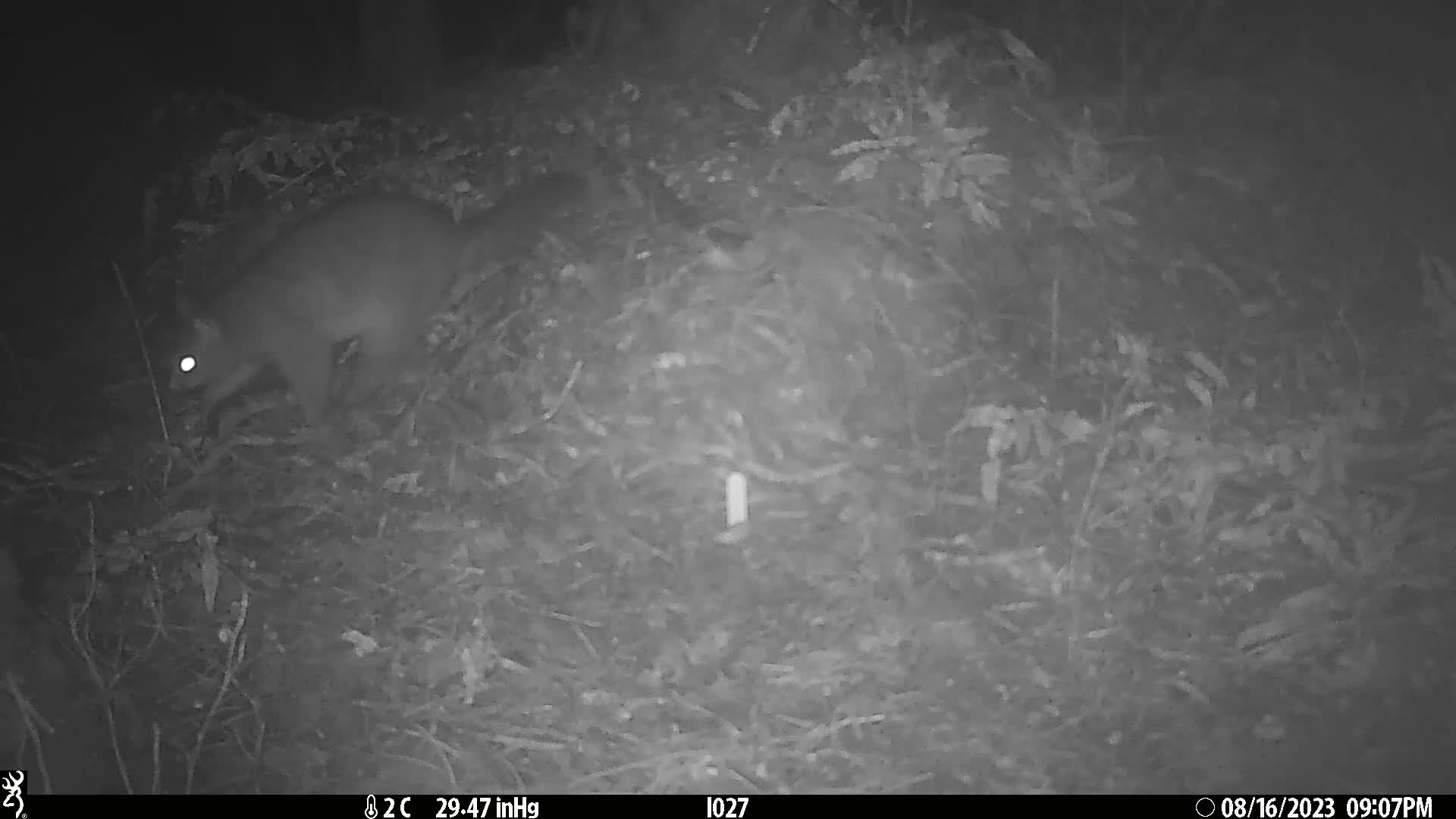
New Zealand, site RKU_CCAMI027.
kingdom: Animalia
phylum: Chordata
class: Mammalia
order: Diprotodontia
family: Phalangeridae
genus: Trichosurus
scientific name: Trichosurus vulpecula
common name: common brushtail possum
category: possum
Possum (common brushtail possum) (Trichosurus vulpecula).